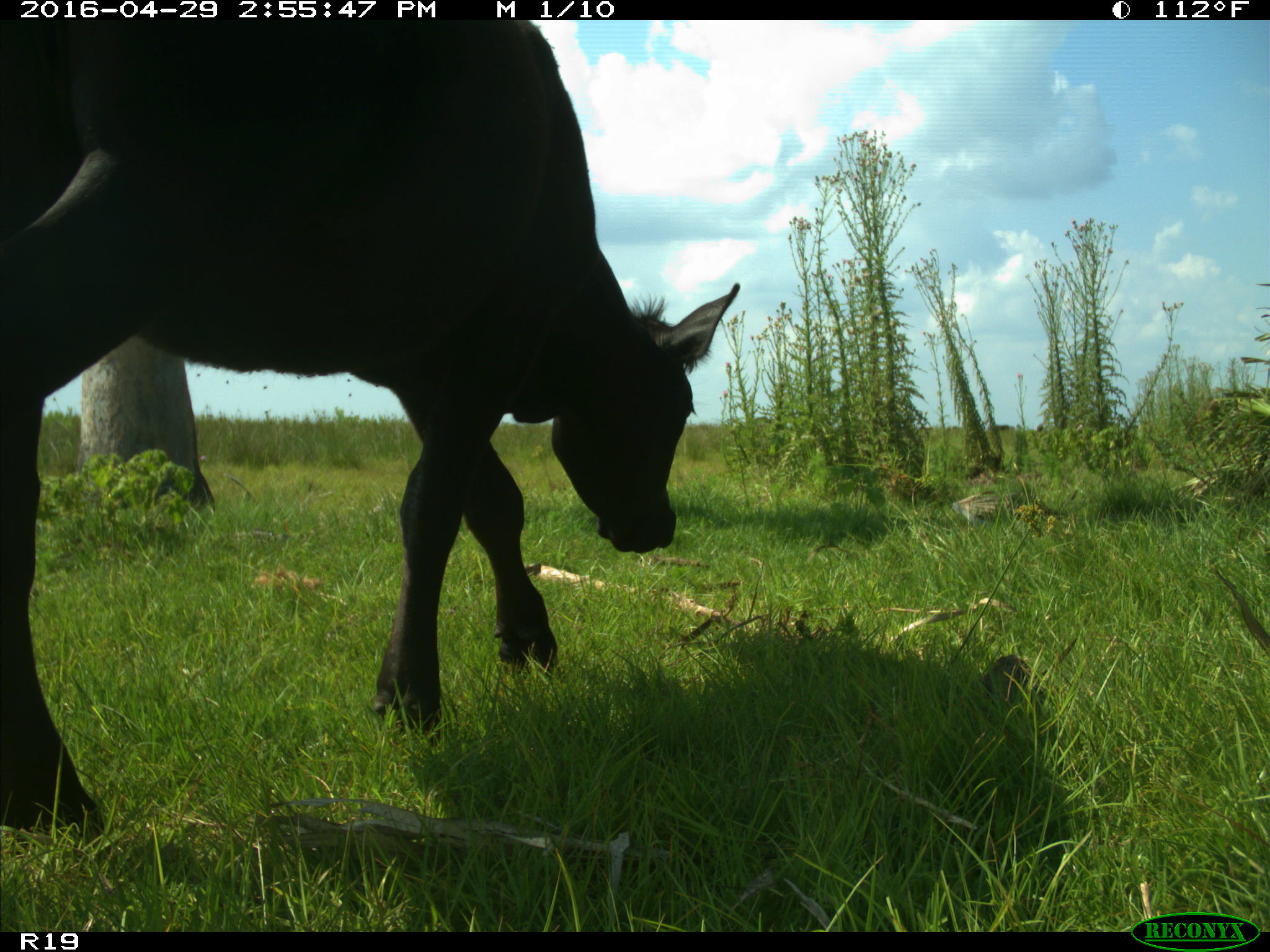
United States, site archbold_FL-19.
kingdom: Animalia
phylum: Chordata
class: Mammalia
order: Artiodactyla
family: Bovidae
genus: Bos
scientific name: Bos taurus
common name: domestic cow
Bos taurus (domestic cow).